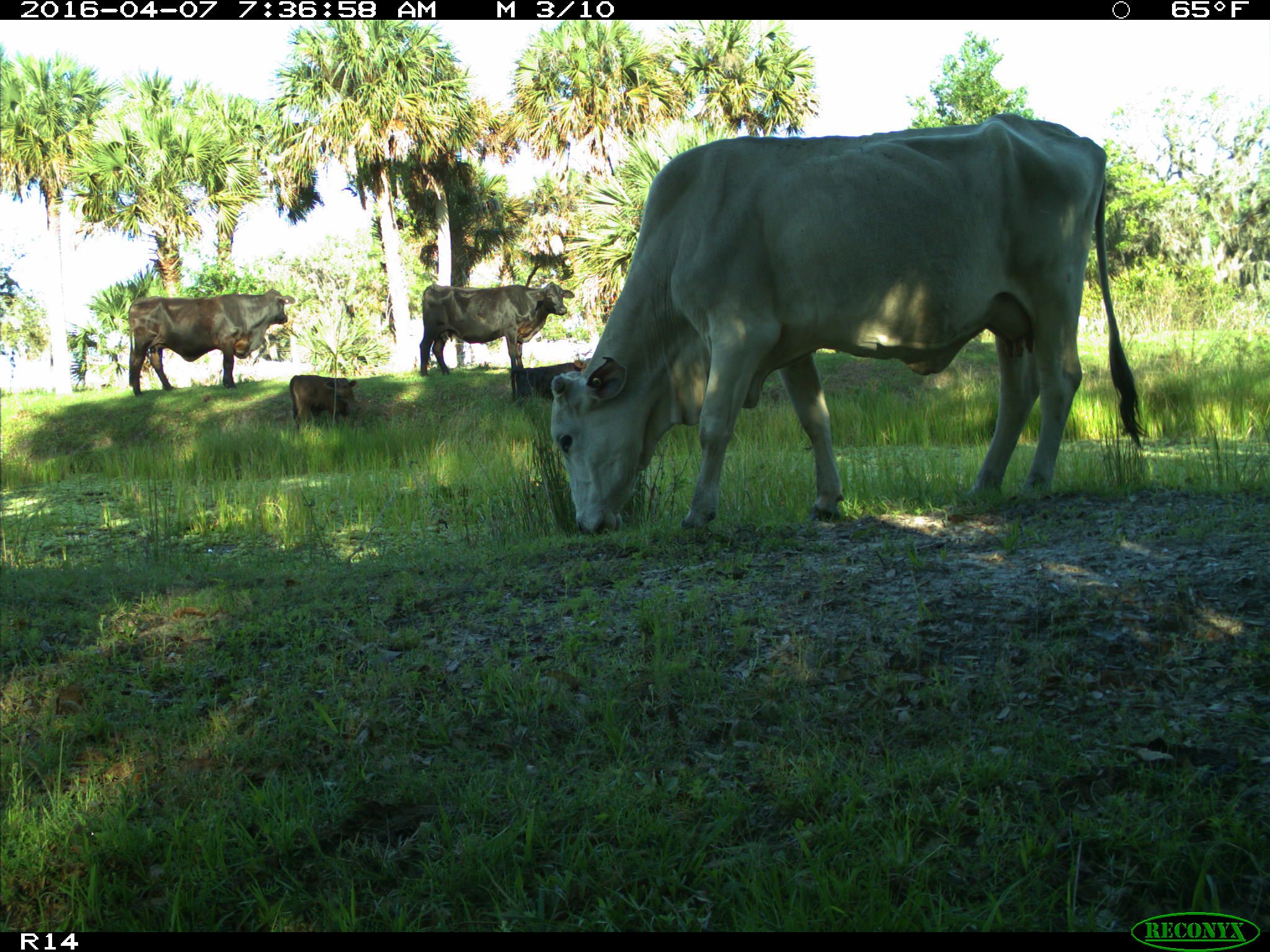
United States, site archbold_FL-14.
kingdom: Animalia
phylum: Chordata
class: Mammalia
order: Artiodactyla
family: Bovidae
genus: Bos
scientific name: Bos taurus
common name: domestic cow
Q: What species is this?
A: Bos taurus (domestic cow).